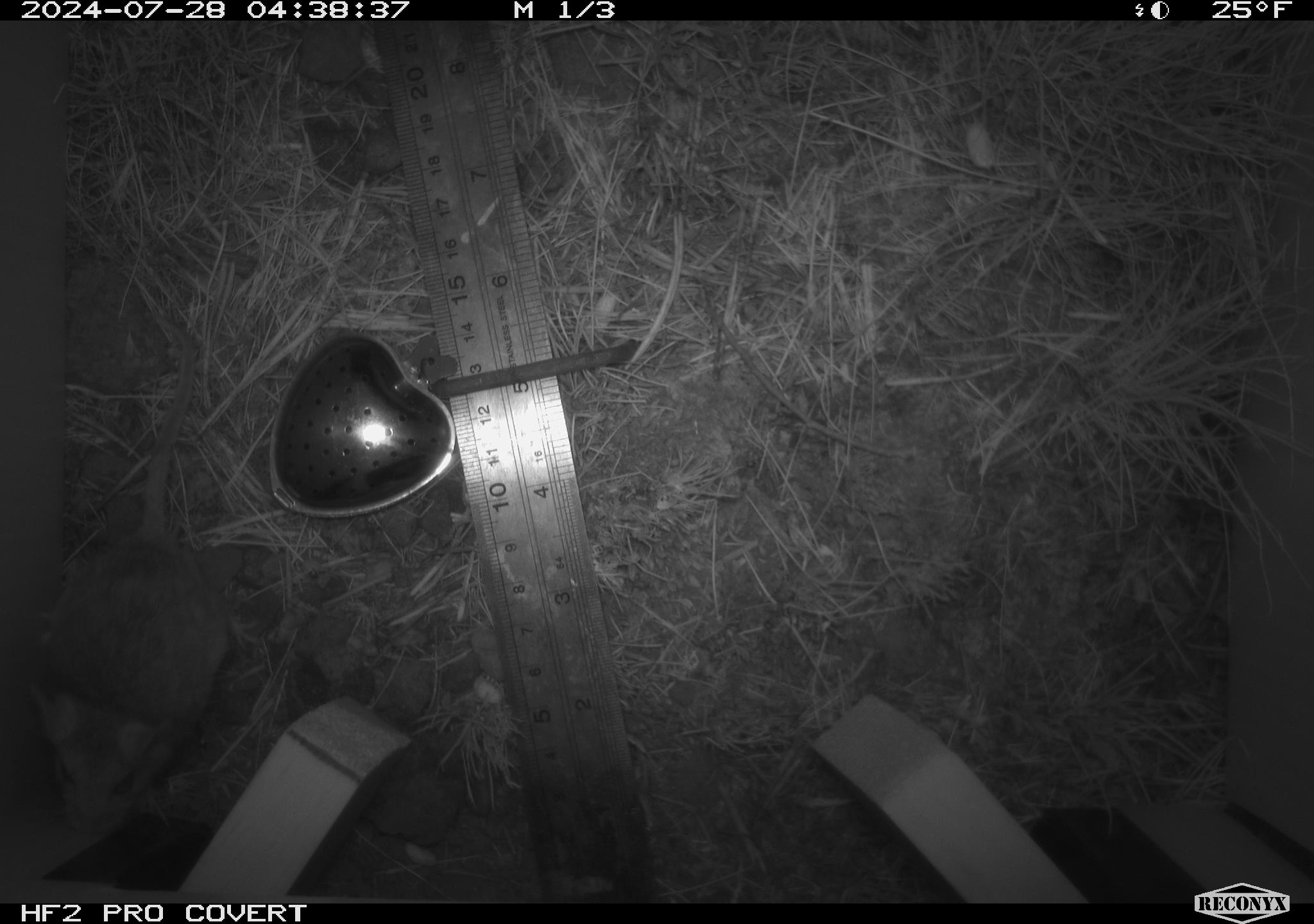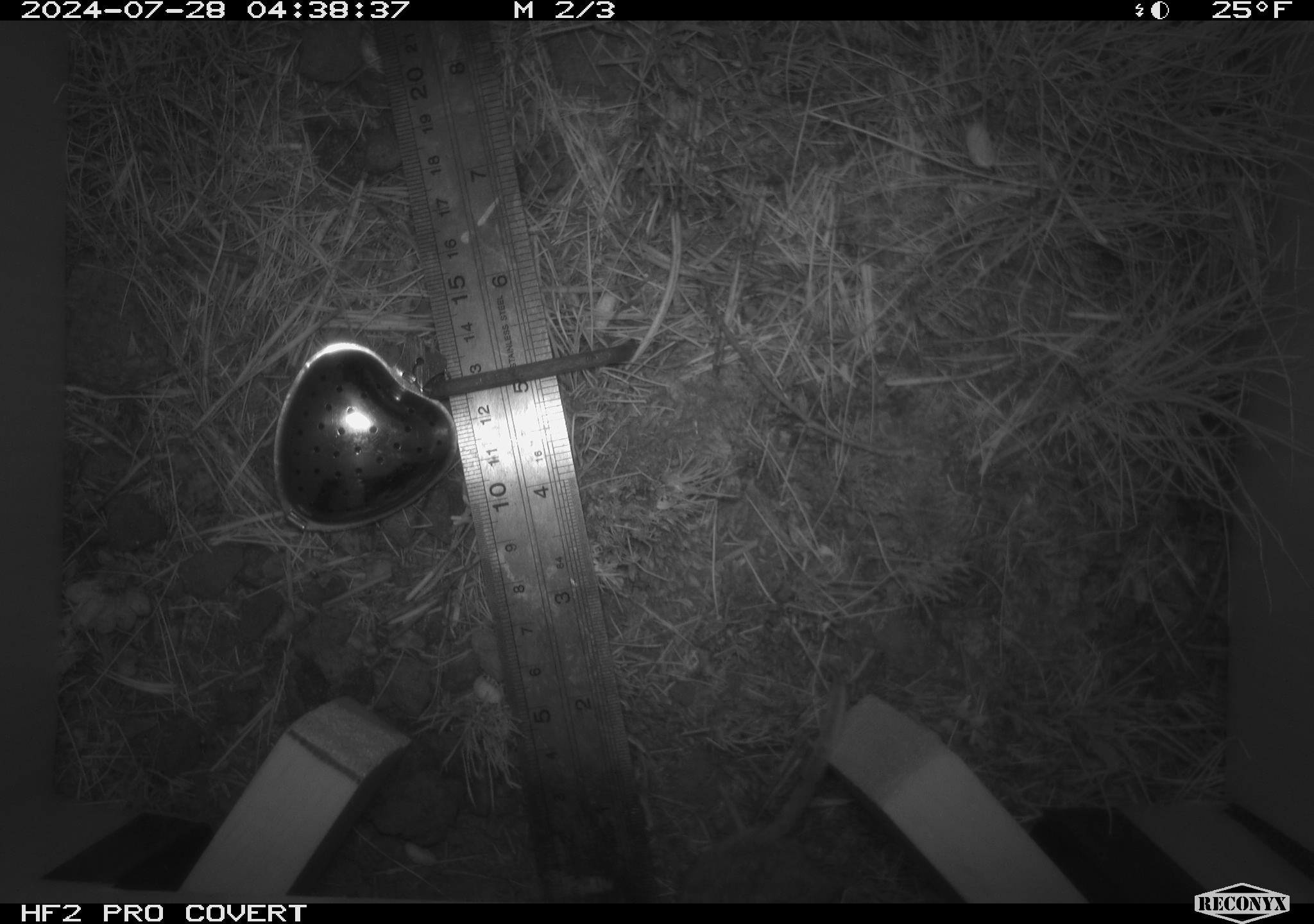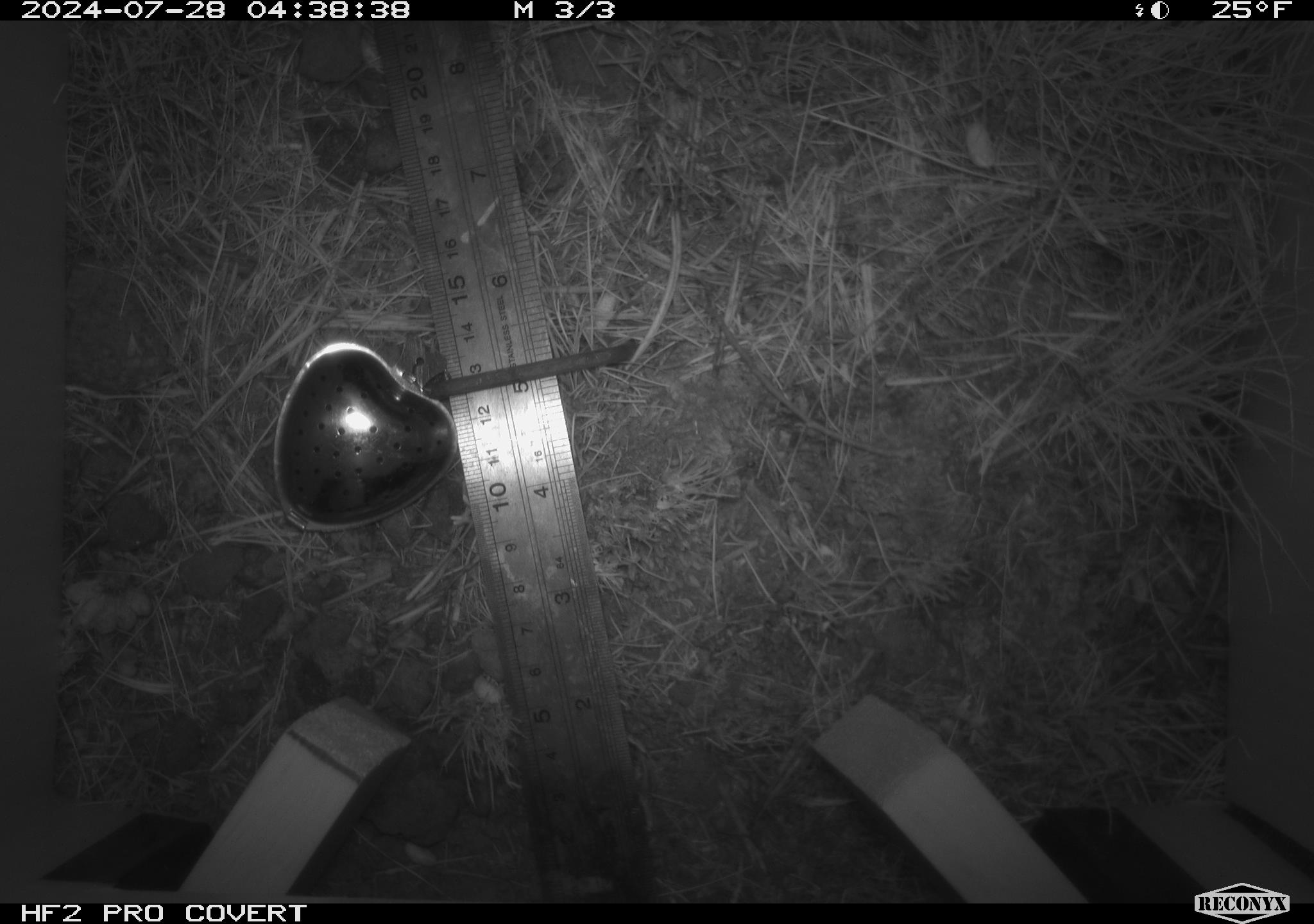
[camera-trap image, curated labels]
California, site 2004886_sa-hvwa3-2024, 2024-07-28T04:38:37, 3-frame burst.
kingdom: Animalia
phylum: Chordata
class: Mammalia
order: Rodentia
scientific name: Rodentia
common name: mouse species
Mouse species (Rodentia).